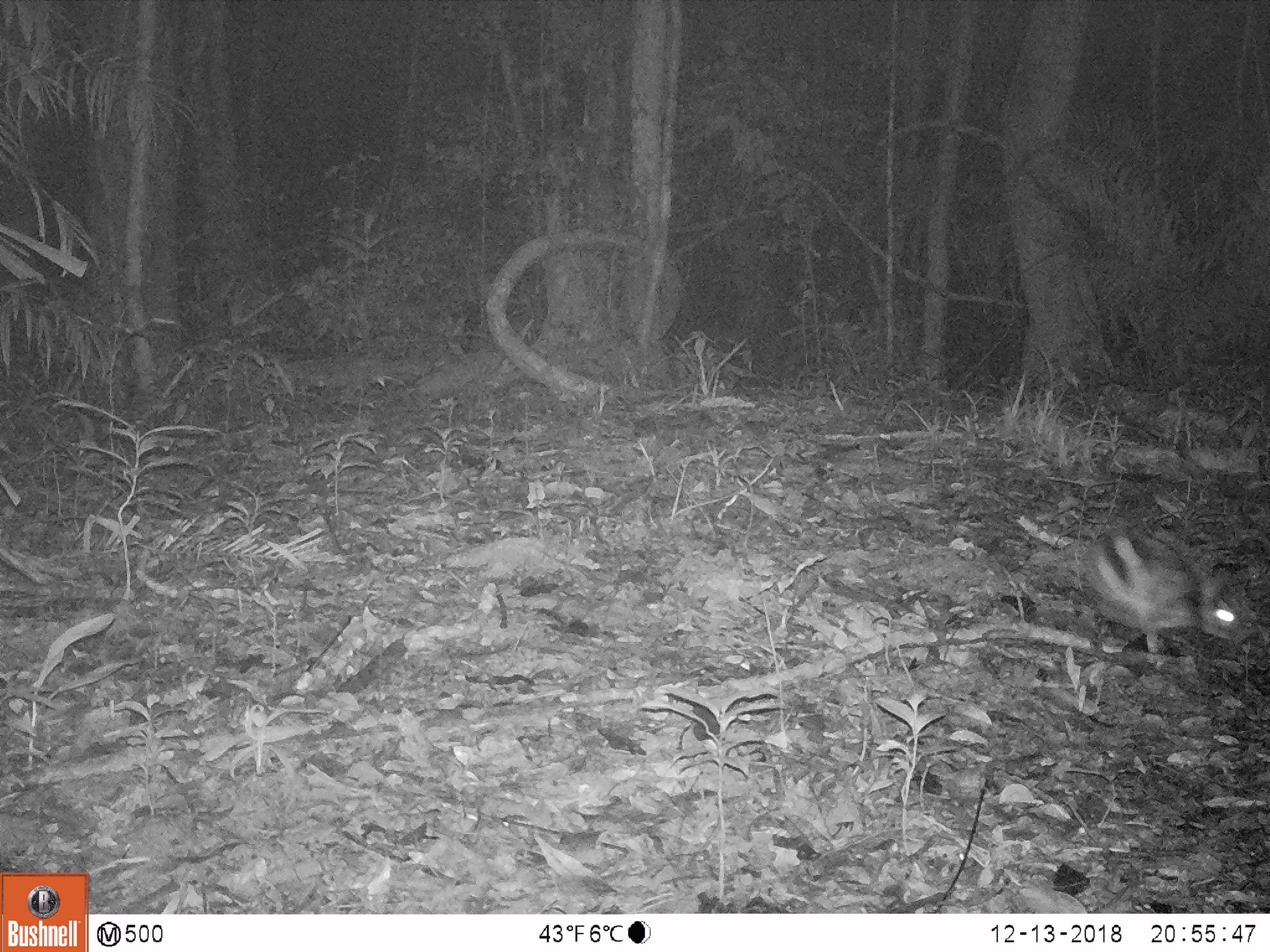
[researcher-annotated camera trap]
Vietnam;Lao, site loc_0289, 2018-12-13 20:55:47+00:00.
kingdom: Animalia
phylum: Chordata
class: Mammalia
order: Lagomorpha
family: Leporidae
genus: Nesolagus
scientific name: Nesolagus timminsi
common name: annamite striped rabbit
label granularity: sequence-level